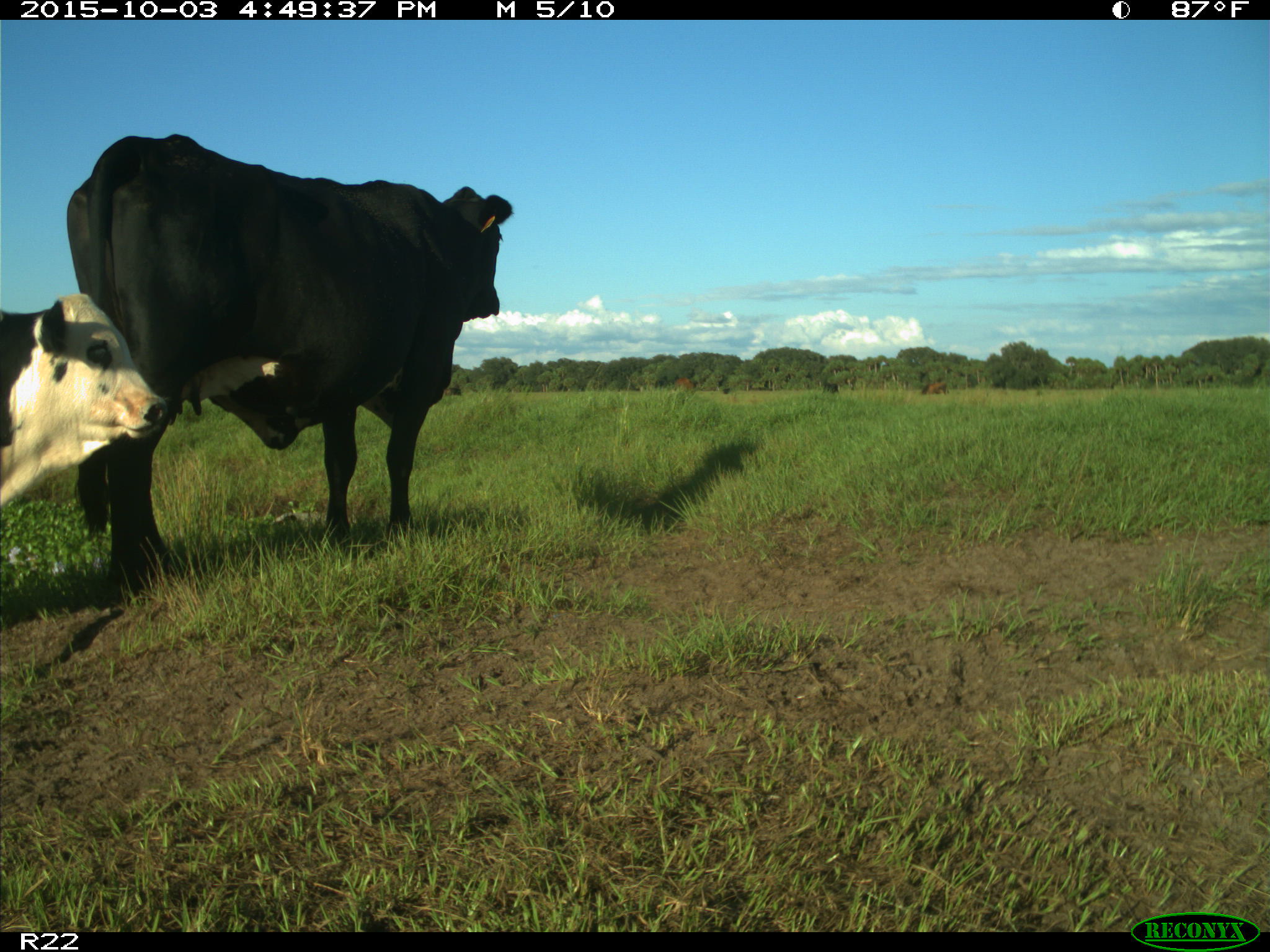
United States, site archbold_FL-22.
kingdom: Animalia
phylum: Chordata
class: Mammalia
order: Artiodactyla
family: Bovidae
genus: Bos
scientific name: Bos taurus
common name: domestic cow